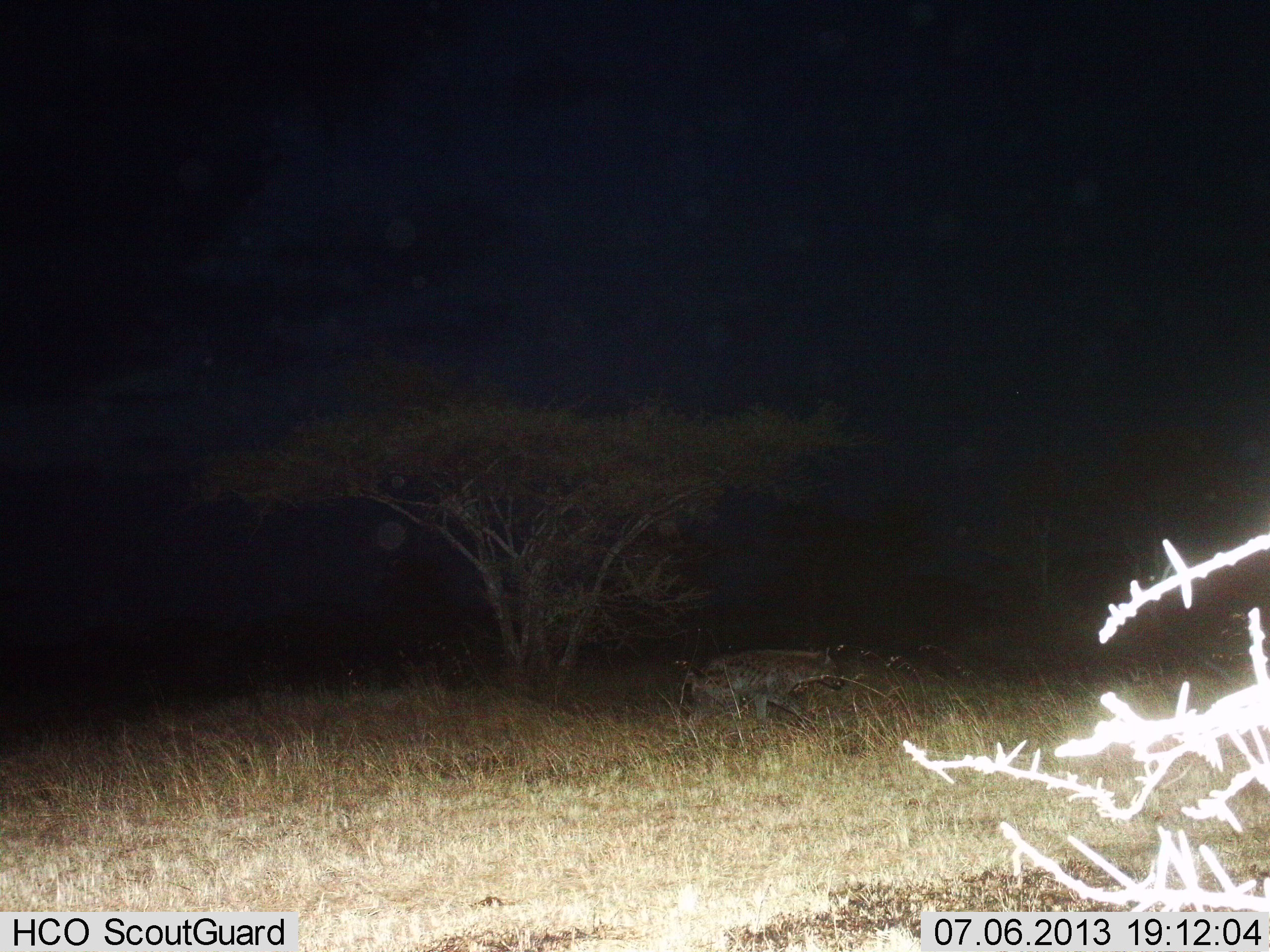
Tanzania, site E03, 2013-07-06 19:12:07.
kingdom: Animalia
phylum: Chordata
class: Mammalia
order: Carnivora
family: Hyaenidae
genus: Crocuta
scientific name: Crocuta crocuta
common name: spotted hyena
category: hyenaspotted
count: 1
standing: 8%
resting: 0%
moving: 96%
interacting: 0%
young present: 0%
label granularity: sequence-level